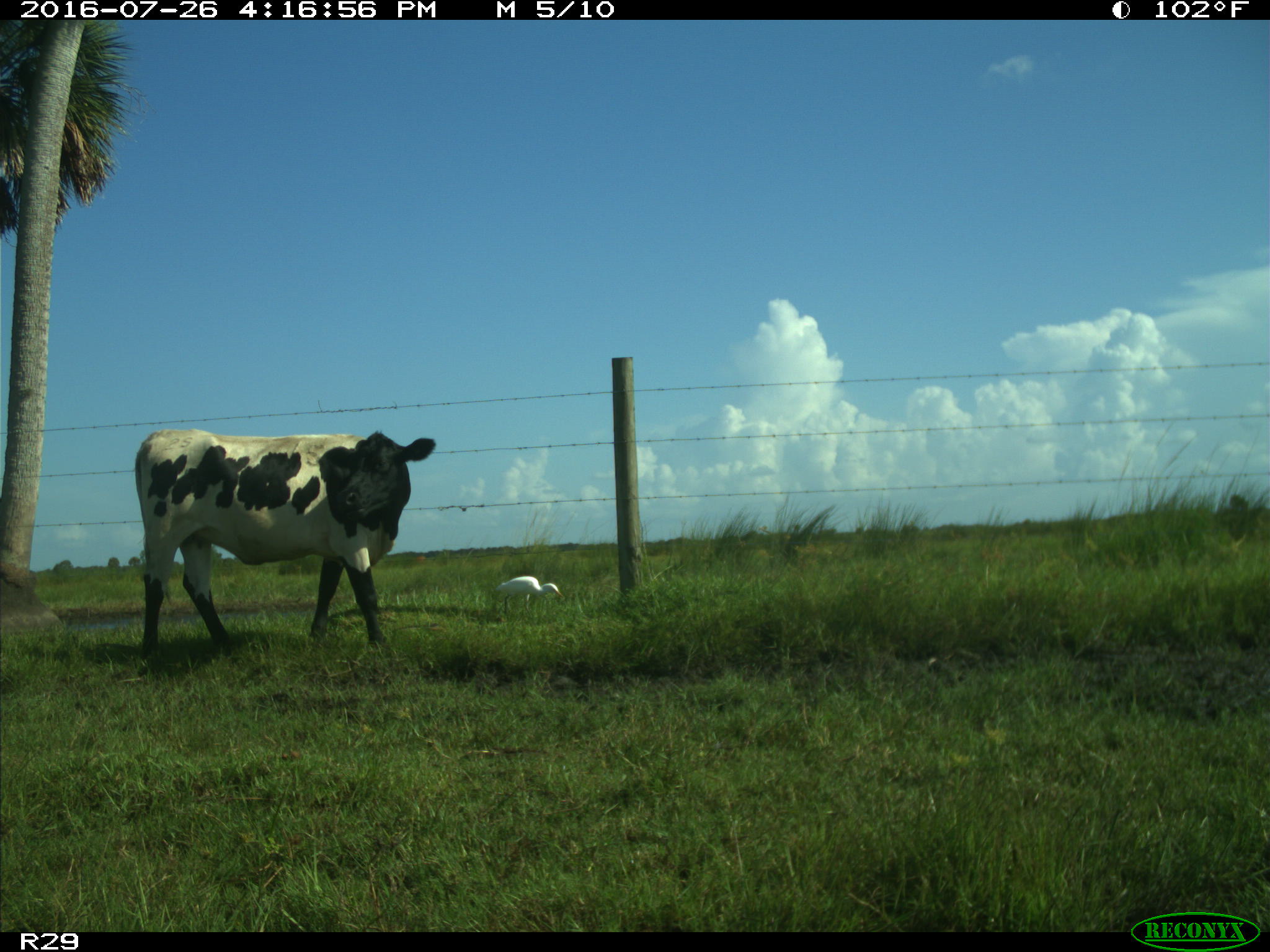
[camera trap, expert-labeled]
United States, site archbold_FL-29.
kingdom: Animalia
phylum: Chordata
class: Mammalia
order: Artiodactyla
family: Bovidae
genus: Bos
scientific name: Bos taurus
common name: domestic cow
Bos taurus (domestic cow).